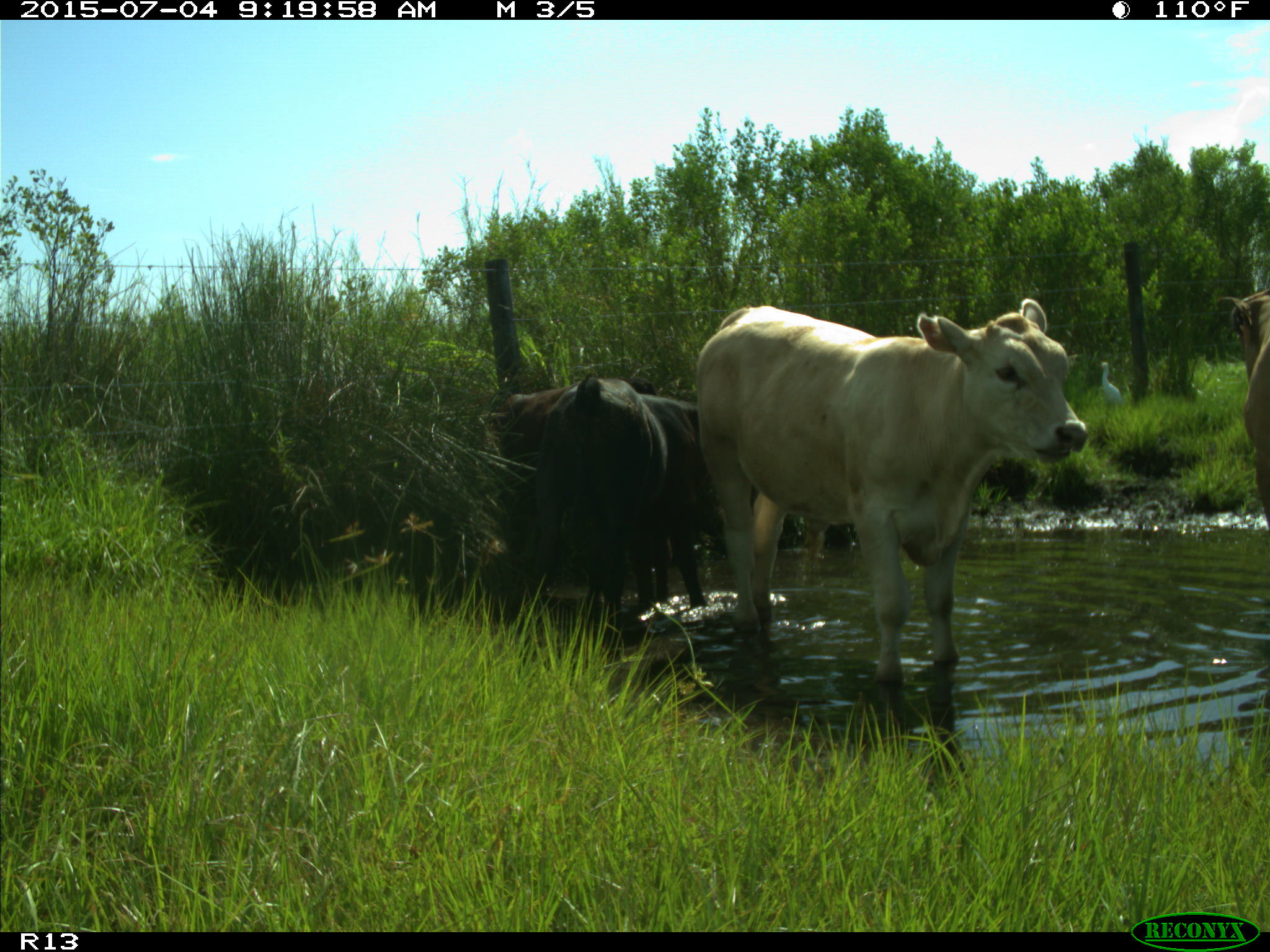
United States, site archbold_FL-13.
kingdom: Animalia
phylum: Chordata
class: Mammalia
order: Artiodactyla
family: Bovidae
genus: Bos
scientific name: Bos taurus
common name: domestic cow